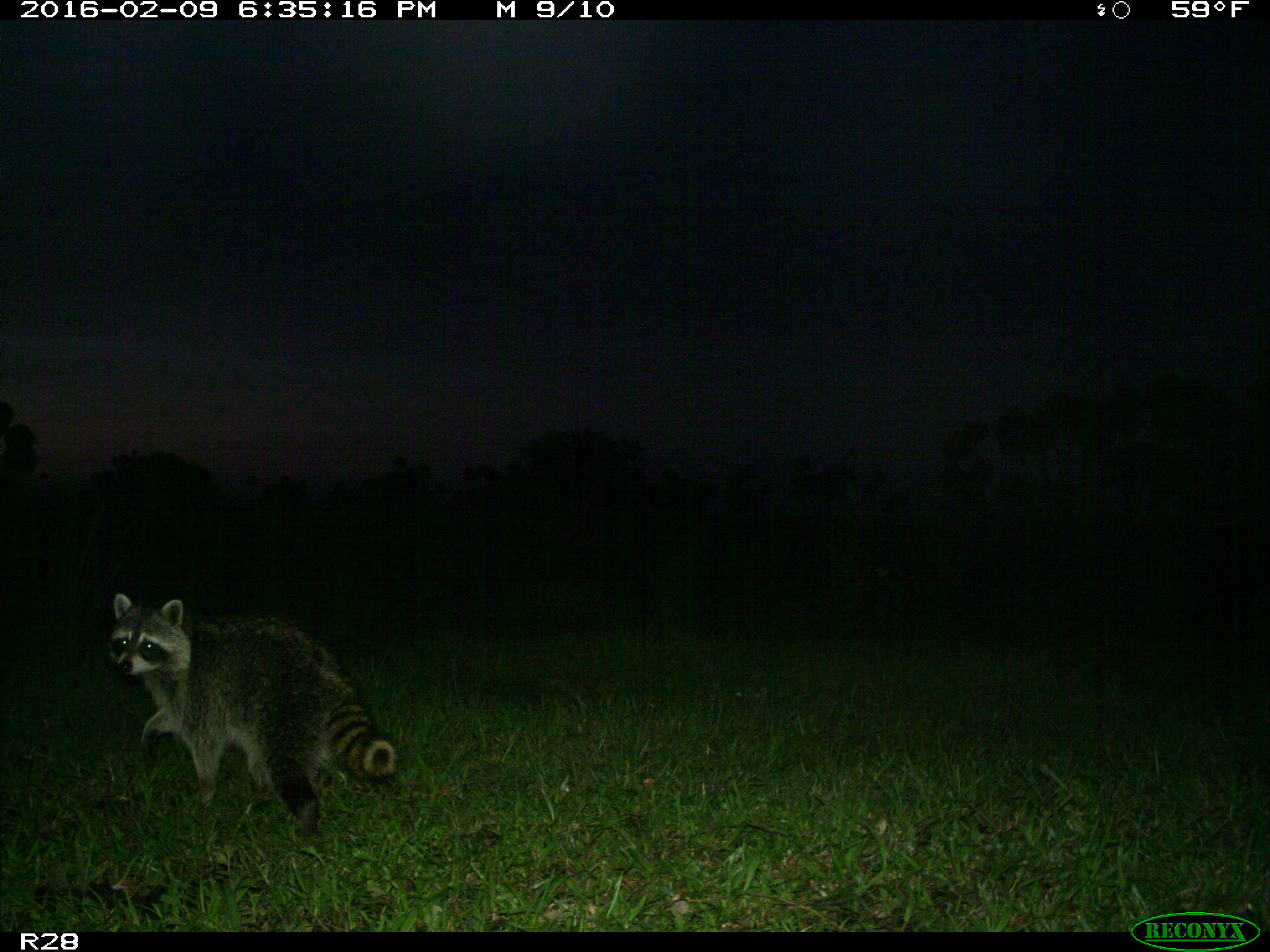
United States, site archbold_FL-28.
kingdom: Animalia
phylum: Chordata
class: Mammalia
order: Carnivora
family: Procyonidae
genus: Procyon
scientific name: Procyon lotor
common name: common raccoon